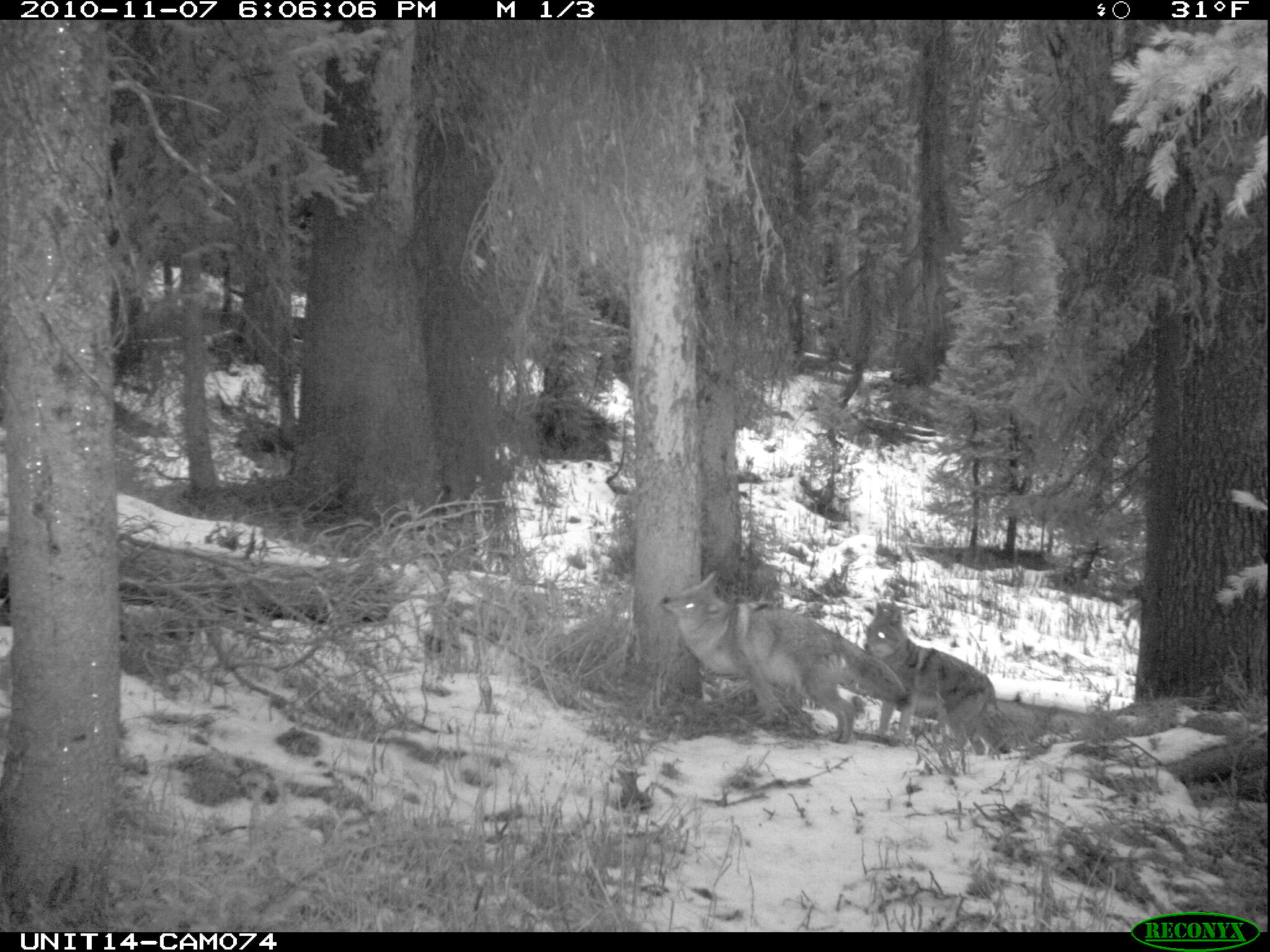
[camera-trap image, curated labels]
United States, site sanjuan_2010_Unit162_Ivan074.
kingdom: Animalia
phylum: Chordata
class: Mammalia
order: Carnivora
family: Canidae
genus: Canis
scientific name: Canis latrans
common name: coyote